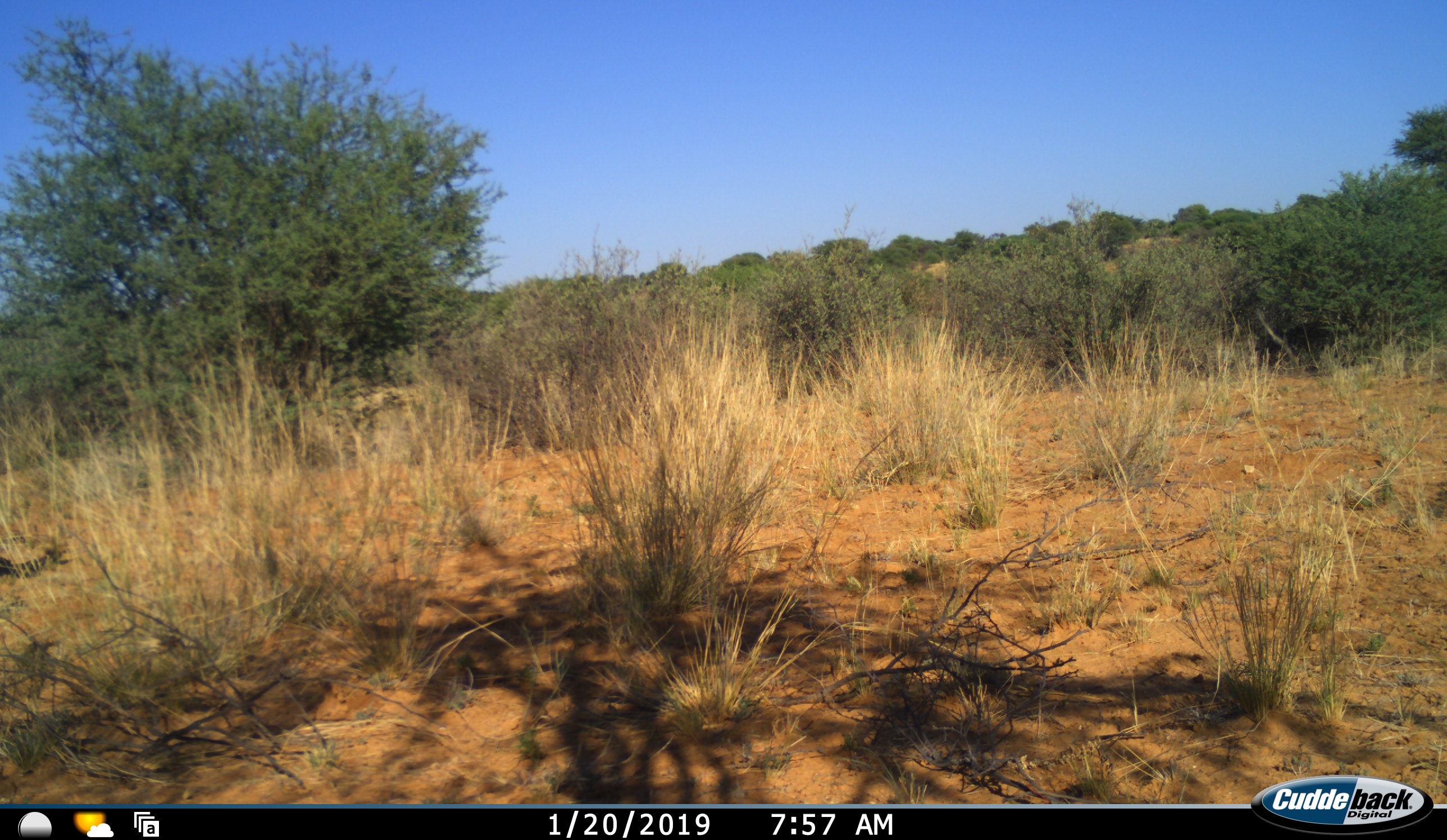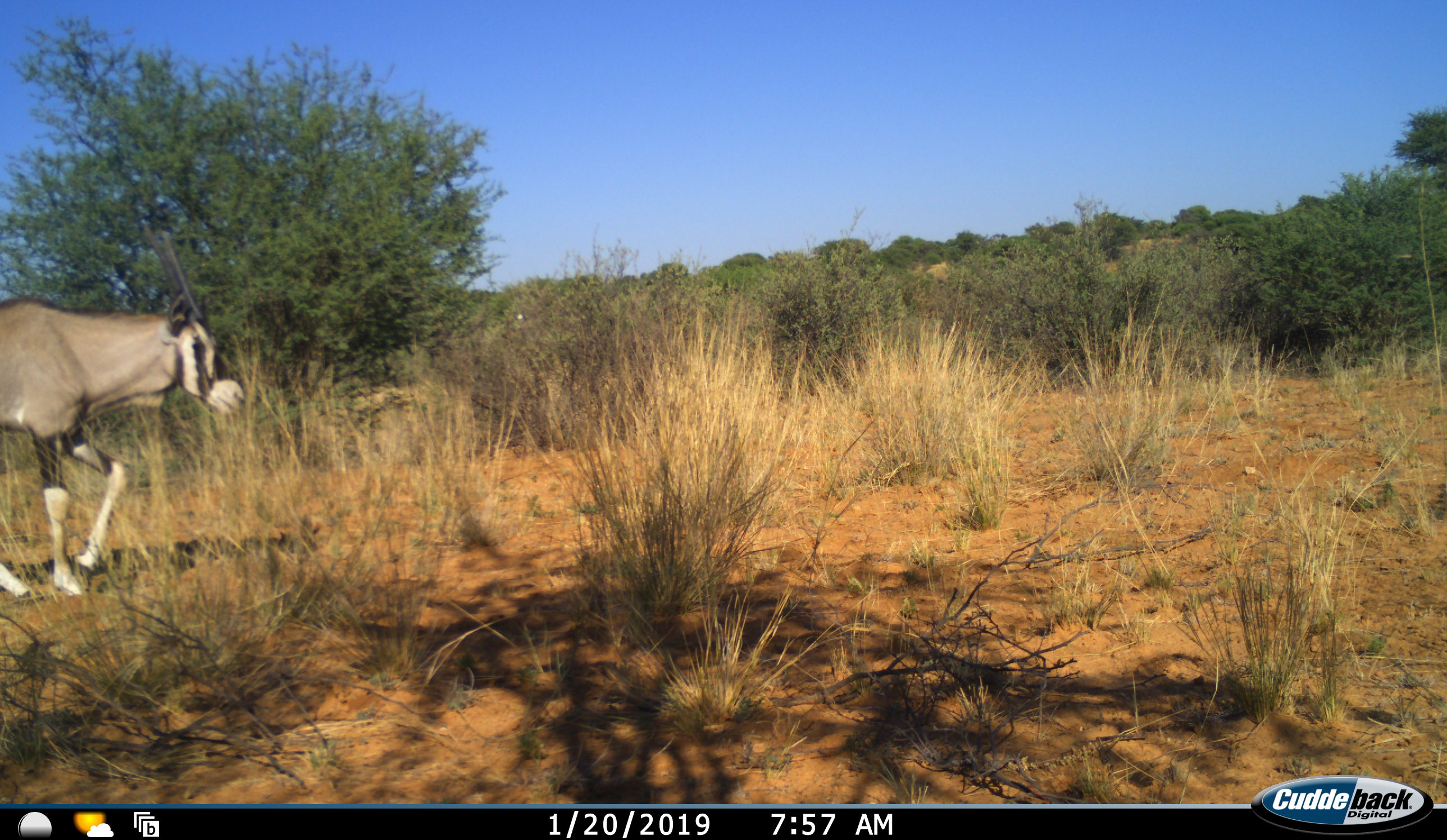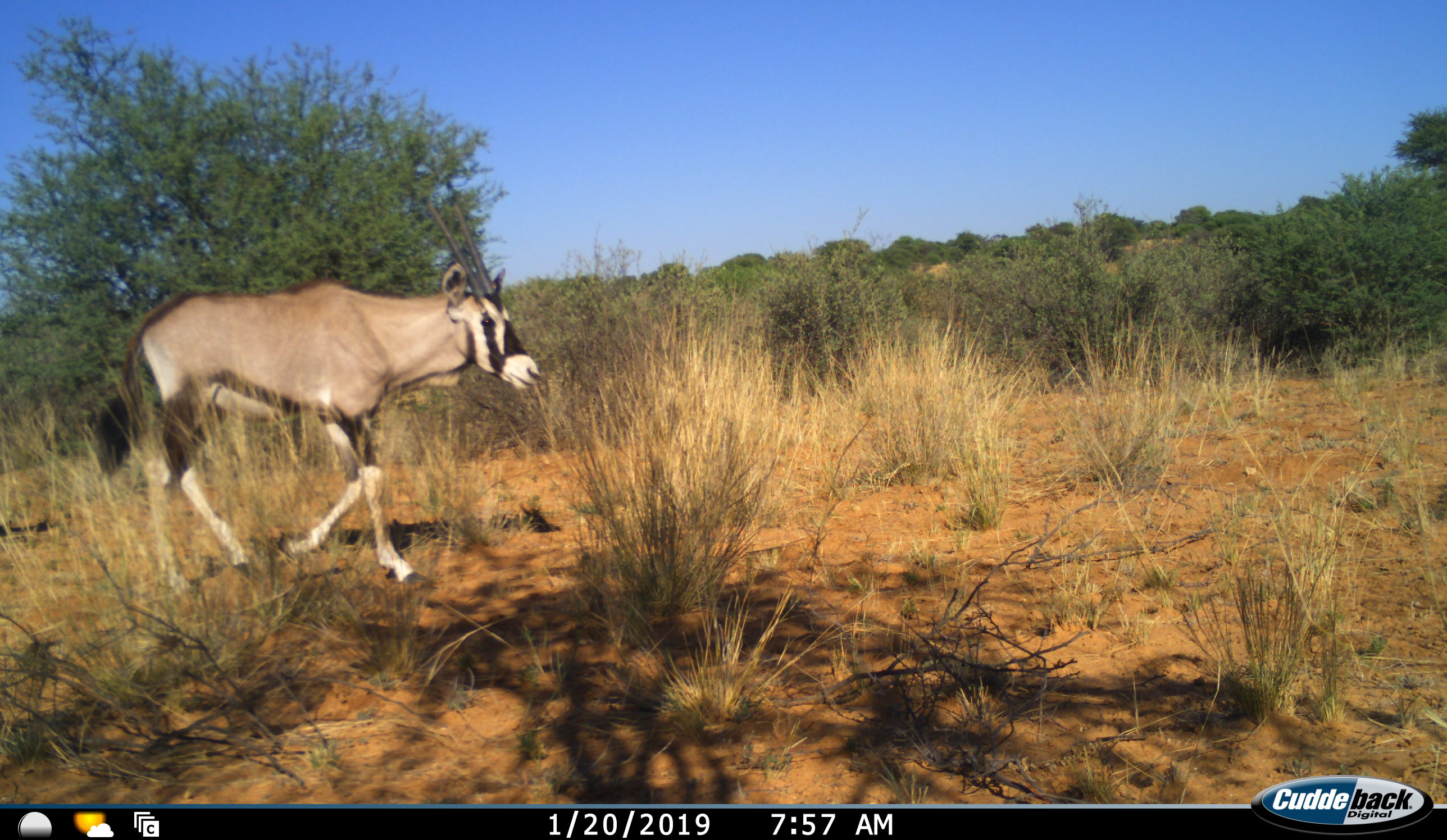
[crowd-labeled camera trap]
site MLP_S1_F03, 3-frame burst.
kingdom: Animalia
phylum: Chordata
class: Mammalia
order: Artiodactyla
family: Bovidae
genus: Oryx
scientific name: Oryx gazella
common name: gemsbok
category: oryx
Oryx (gemsbok) (Oryx gazella), count 1. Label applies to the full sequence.